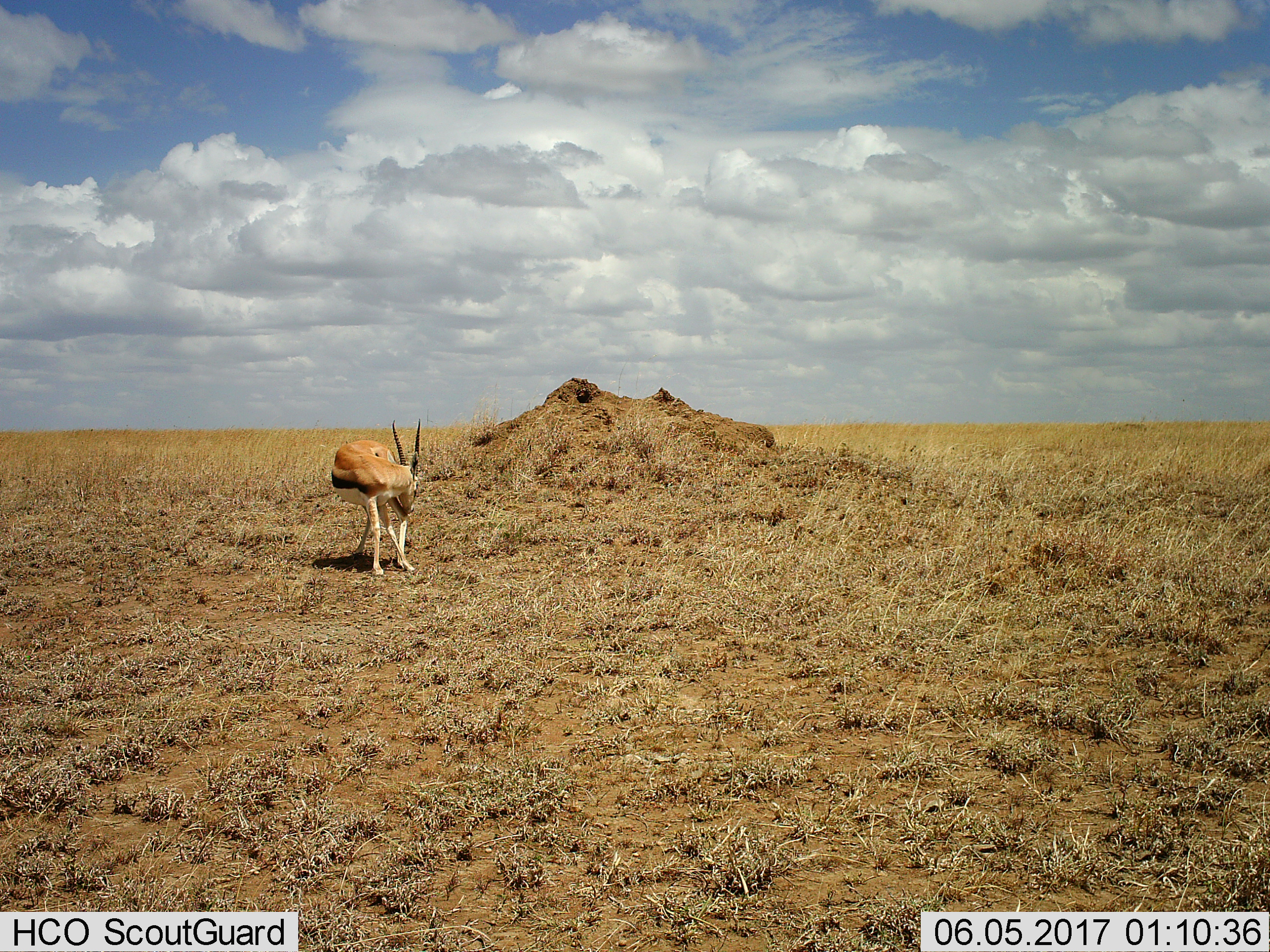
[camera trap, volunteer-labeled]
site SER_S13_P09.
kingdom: Animalia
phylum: Chordata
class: Mammalia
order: Artiodactyla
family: Bovidae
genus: Eudorcas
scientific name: Eudorcas thomsonii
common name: thomson's gazelle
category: gazellethomsons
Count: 1.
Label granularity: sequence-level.